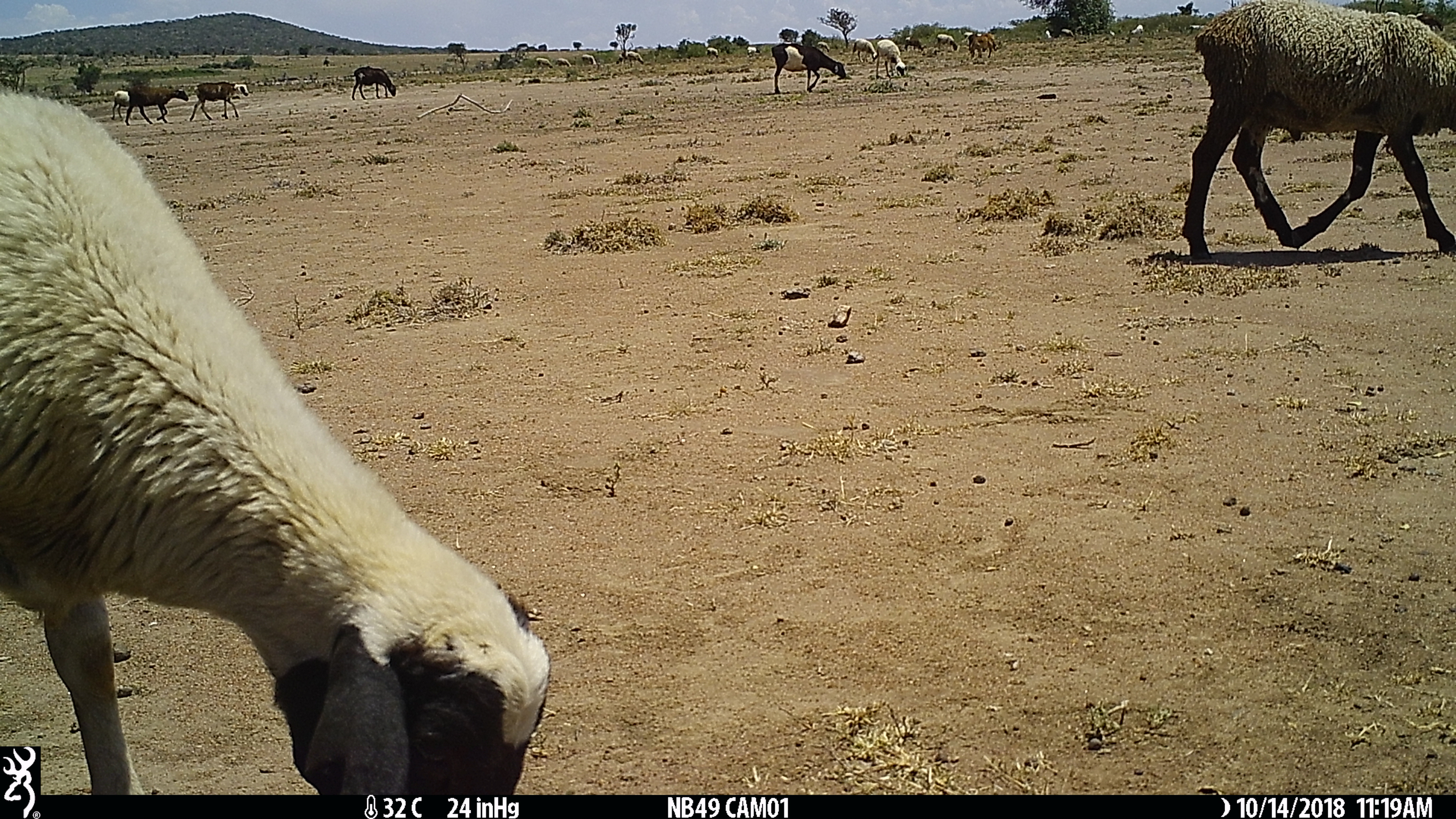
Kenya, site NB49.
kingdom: Animalia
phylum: Chordata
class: Mammalia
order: Artiodactyla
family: Bovidae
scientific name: Bovidae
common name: sheep or goat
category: shoat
Shoat (sheep or goat) (Bovidae).